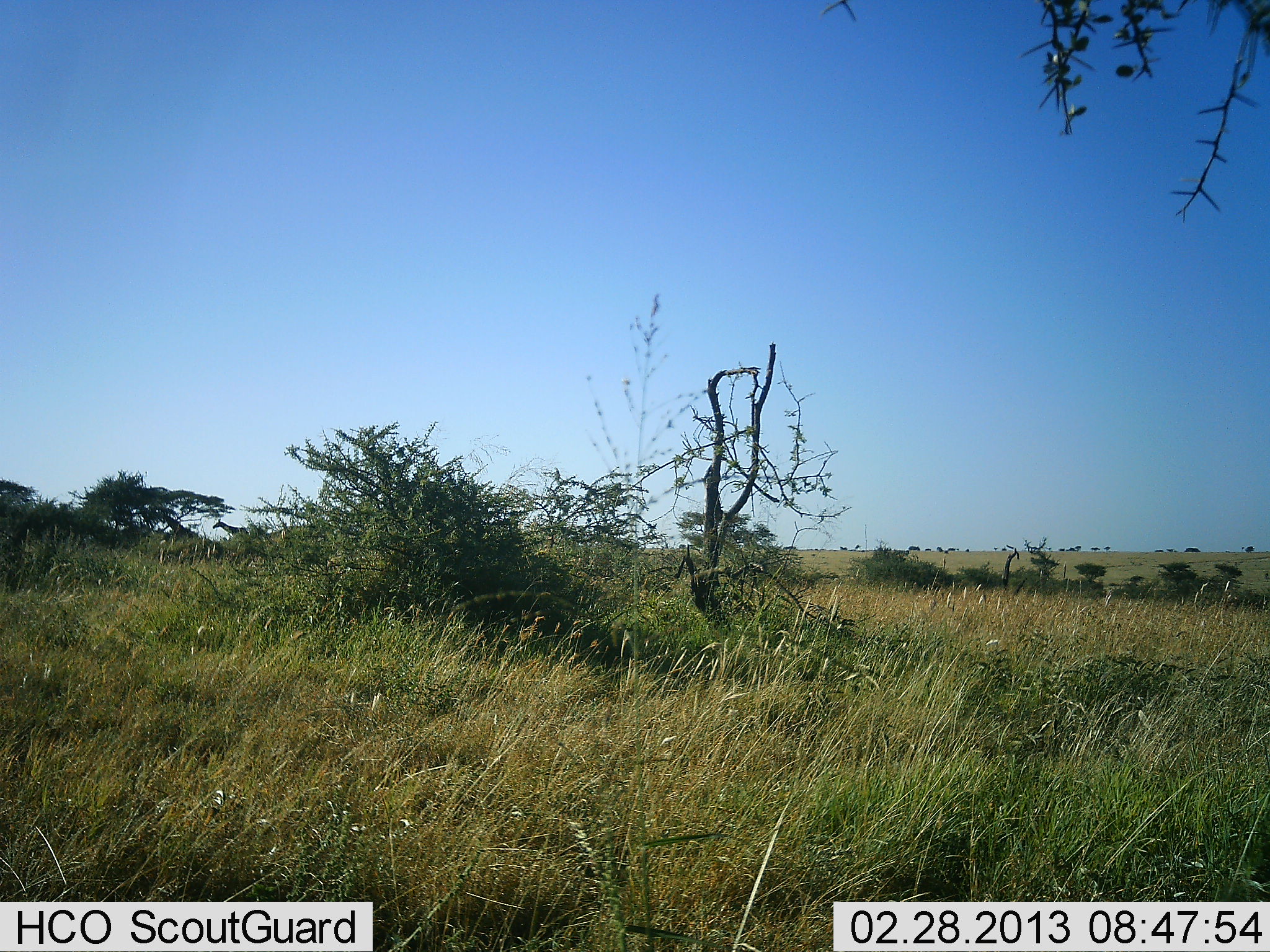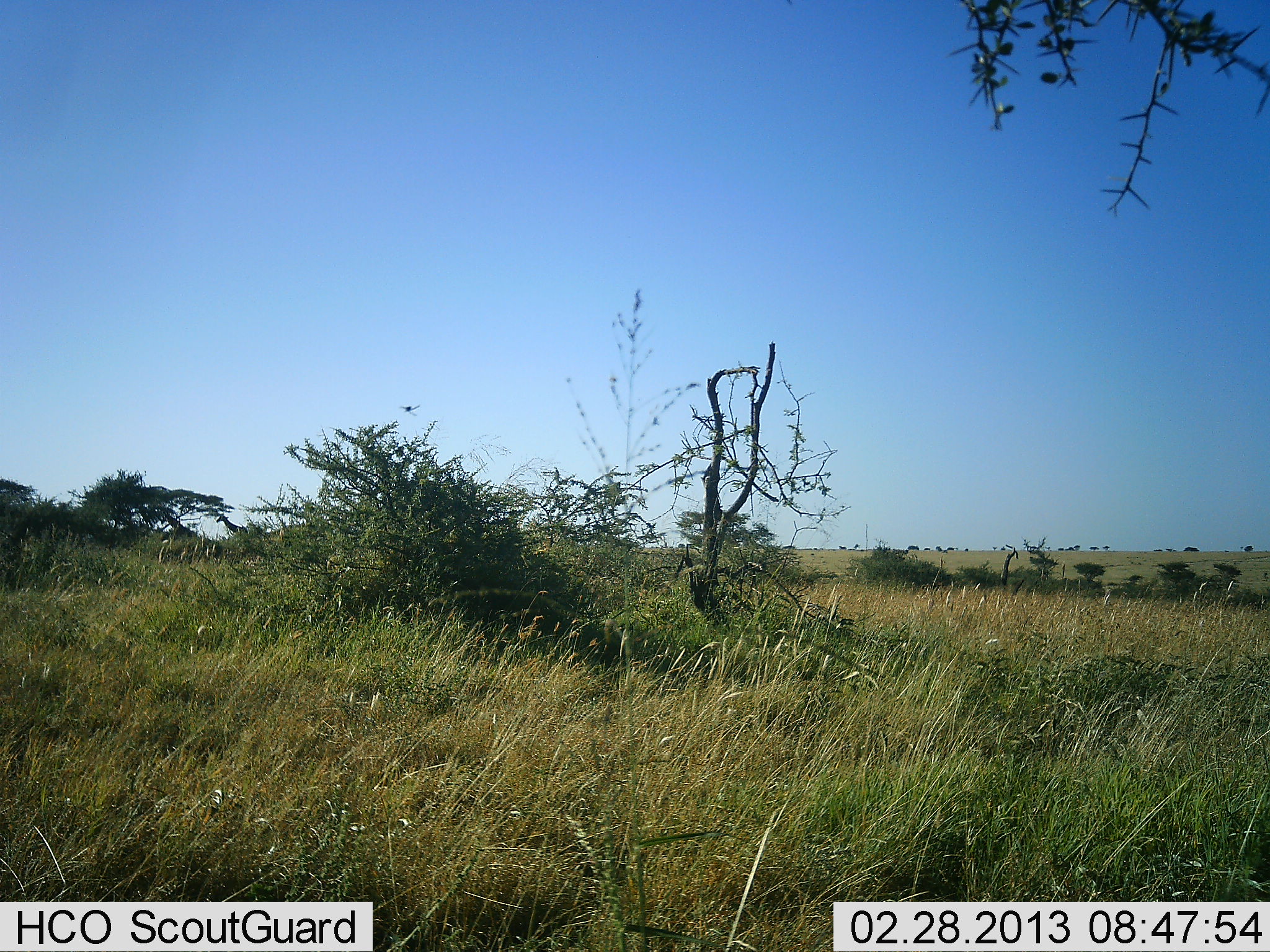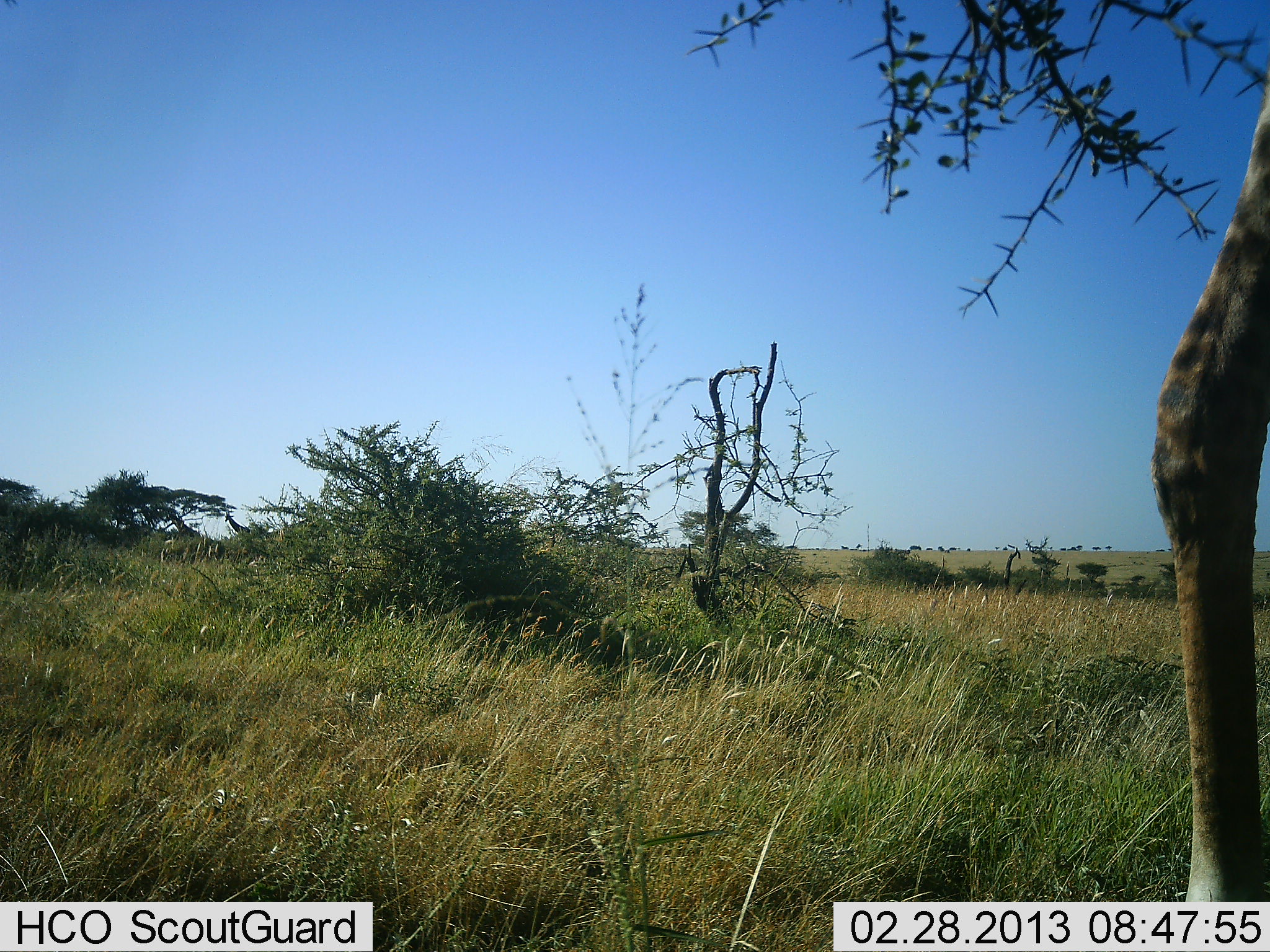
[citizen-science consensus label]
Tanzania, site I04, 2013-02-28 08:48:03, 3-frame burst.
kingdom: Animalia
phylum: Chordata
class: Mammalia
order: Artiodactyla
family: Giraffidae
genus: Giraffa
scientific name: Giraffa camelopardalis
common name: giraffe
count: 1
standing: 43%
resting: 0%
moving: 65%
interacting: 0%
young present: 0%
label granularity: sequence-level